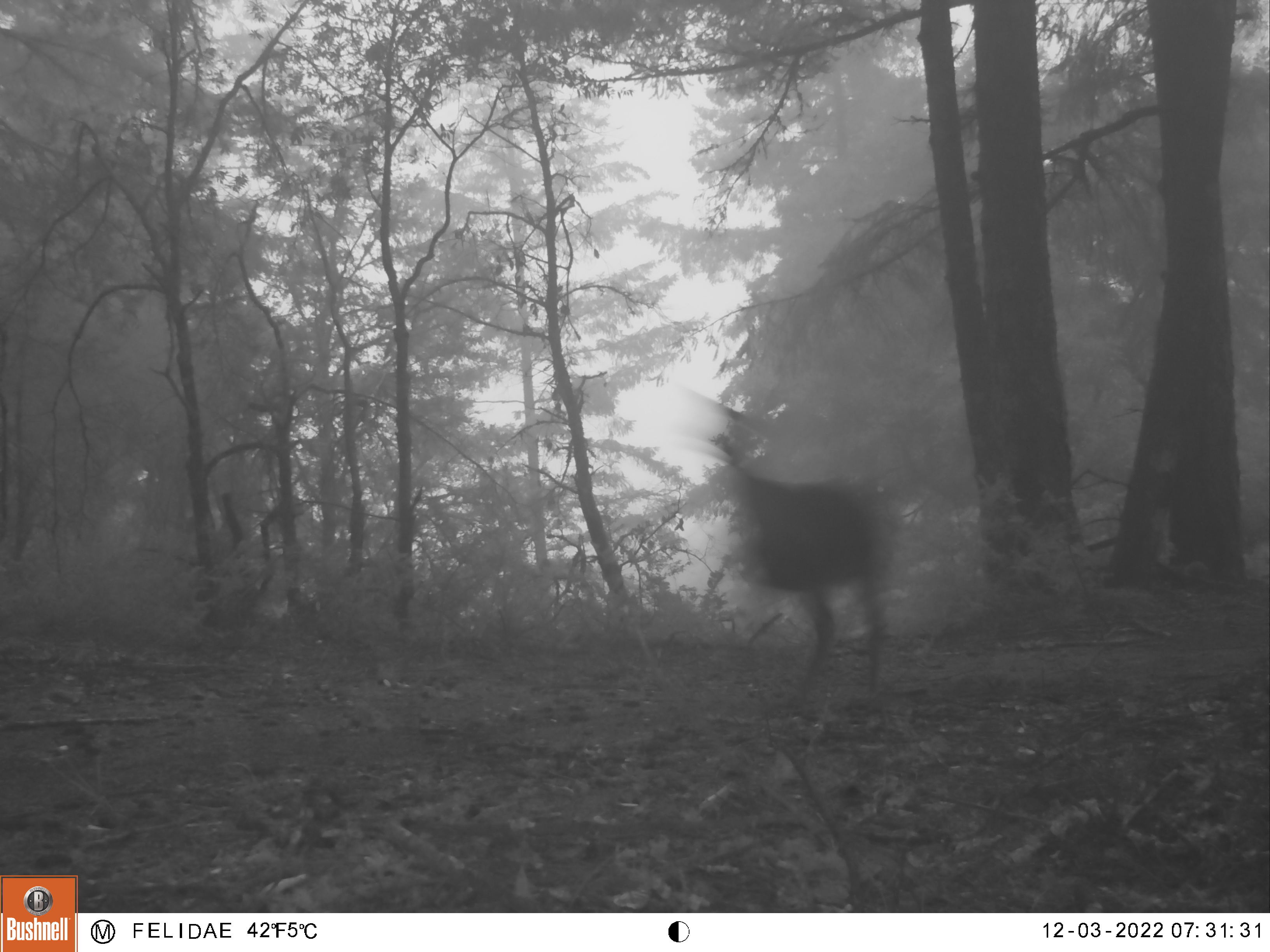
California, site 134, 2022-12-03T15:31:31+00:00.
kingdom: Animalia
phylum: Chordata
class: Mammalia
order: Artiodactyla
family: Cervidae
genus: Odocoileus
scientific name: Odocoileus hemionus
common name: mule deer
Mule deer (Odocoileus hemionus).